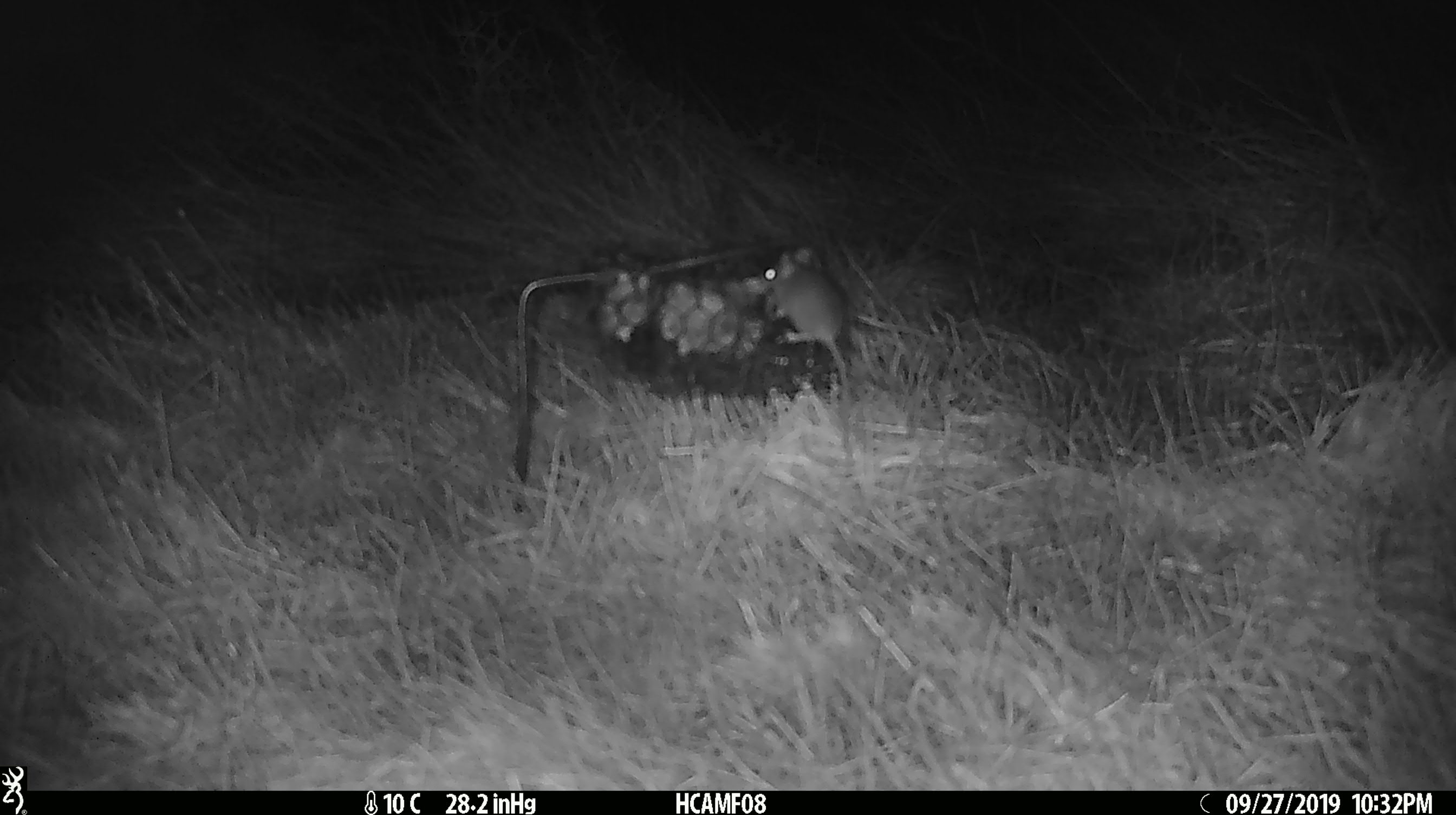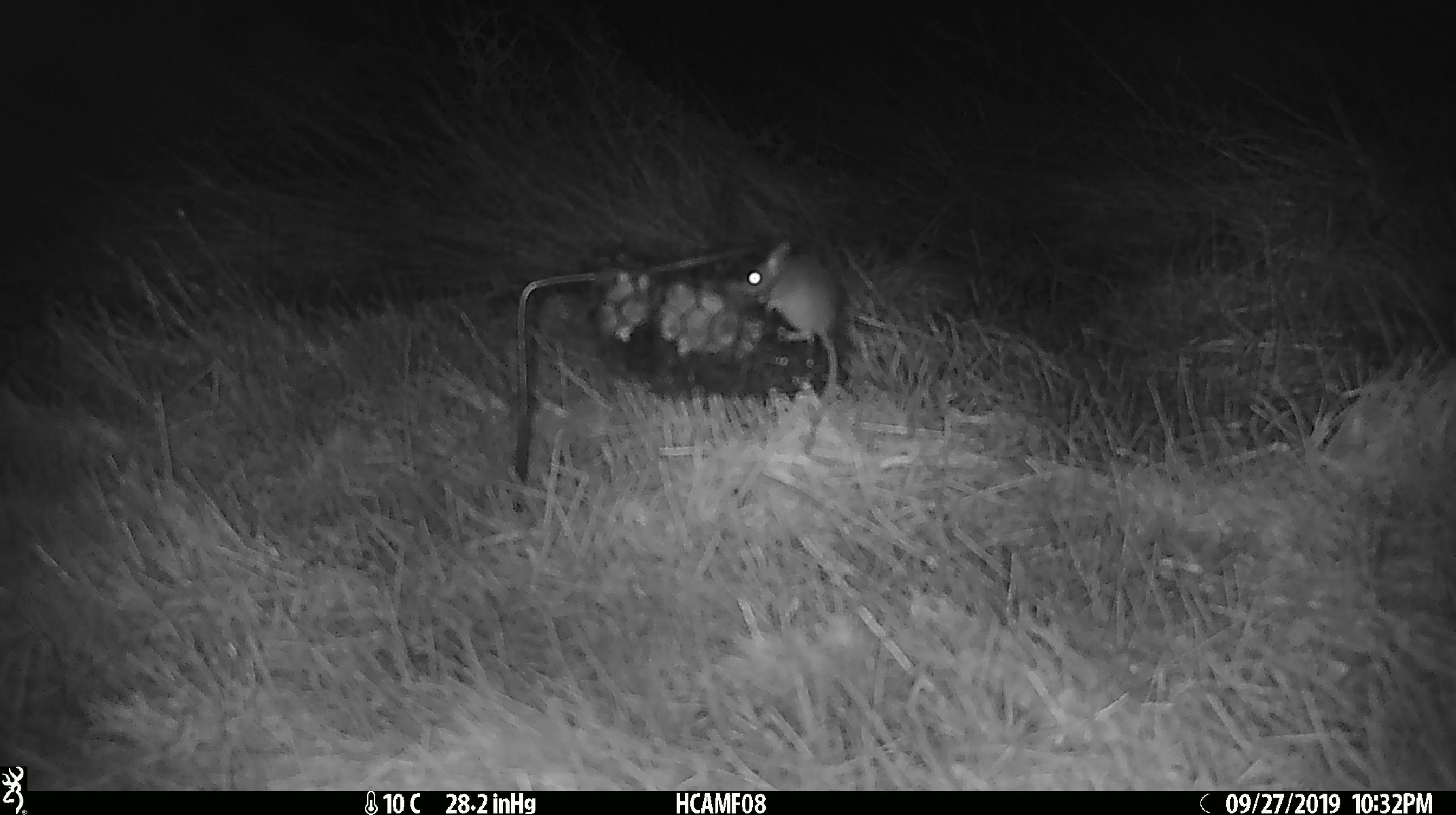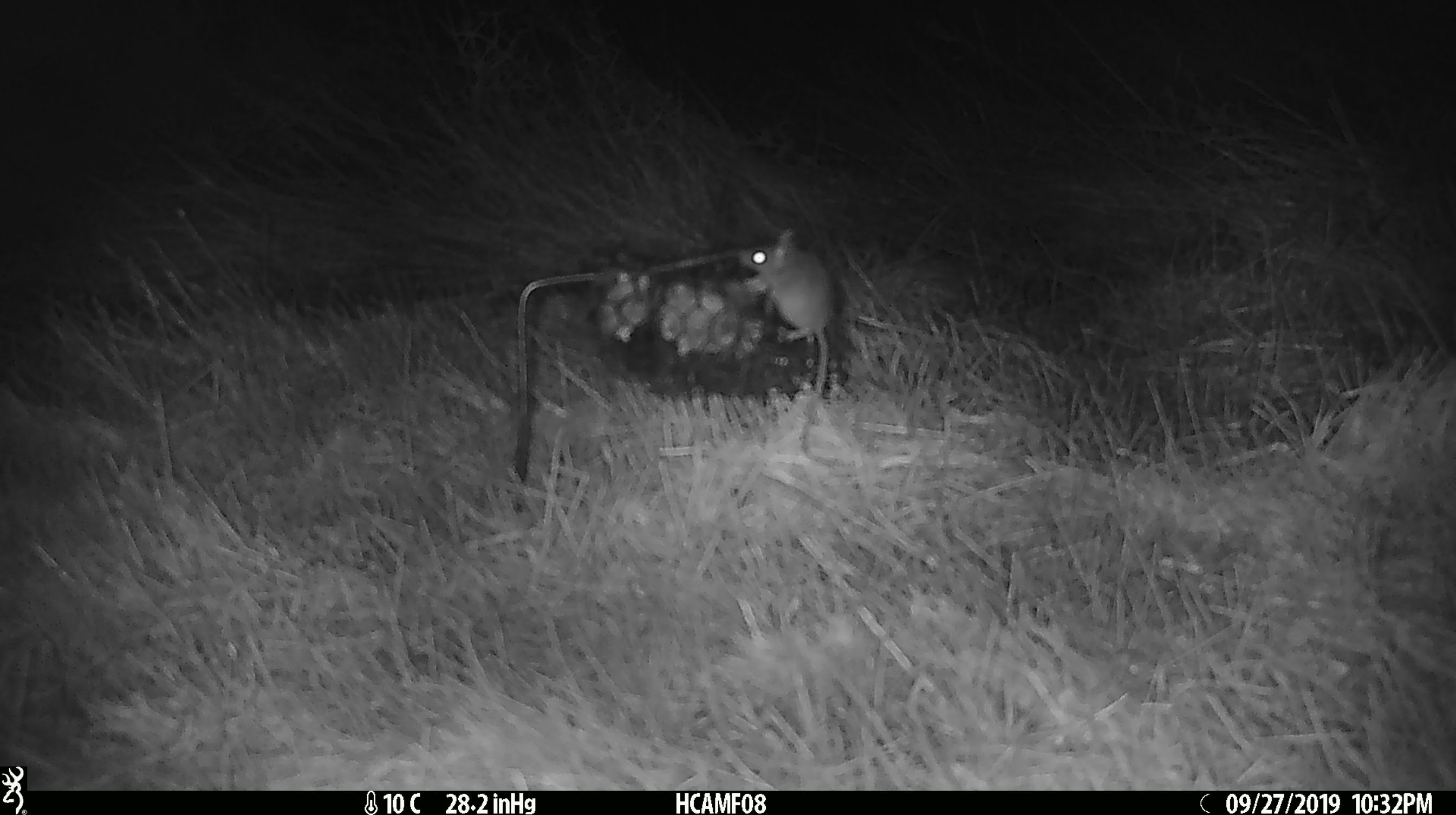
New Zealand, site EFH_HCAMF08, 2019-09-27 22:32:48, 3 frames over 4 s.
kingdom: Animalia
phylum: Chordata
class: Mammalia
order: Rodentia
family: Muridae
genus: Mus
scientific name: Mus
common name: mouse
Mouse (Mus).